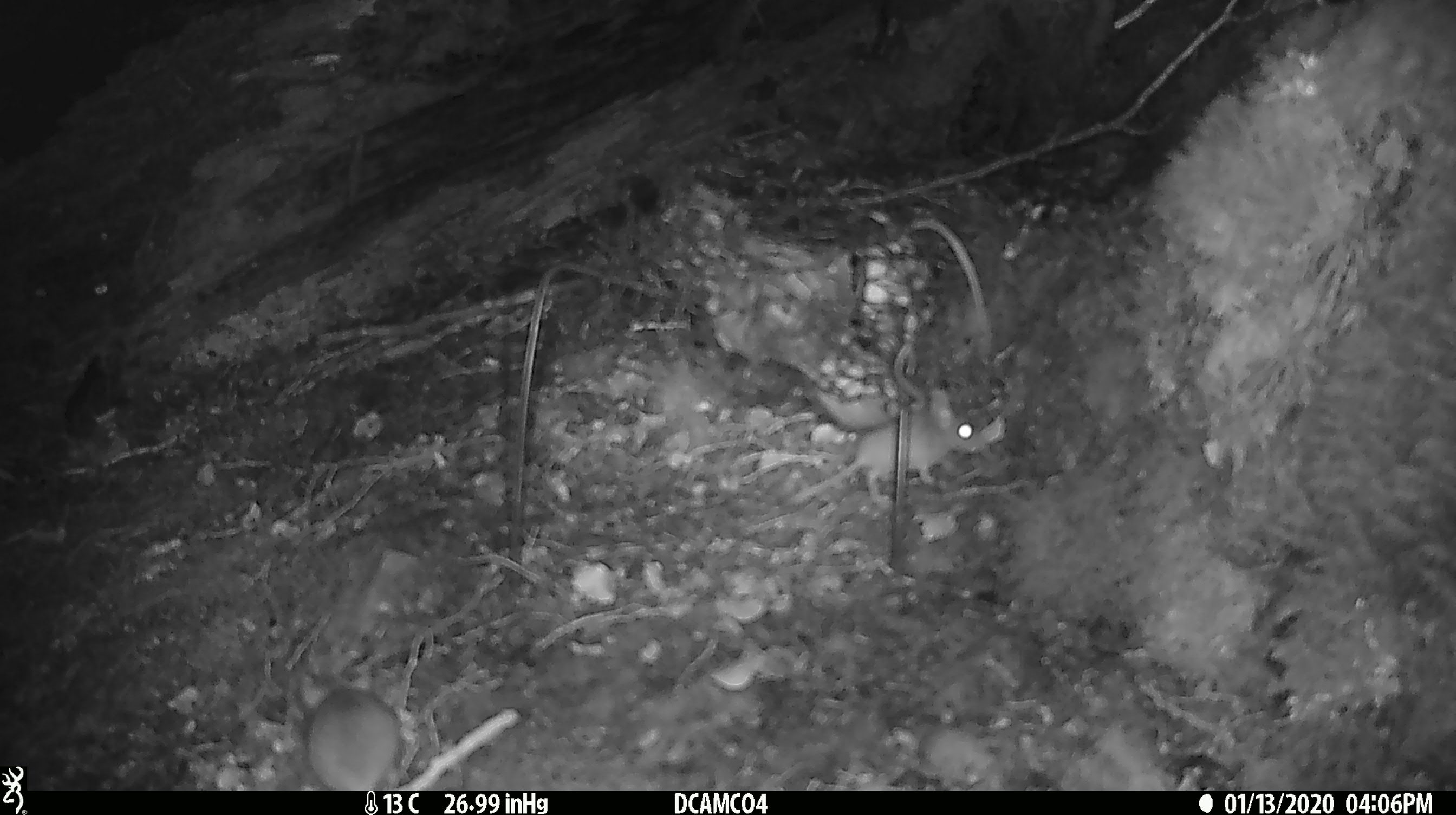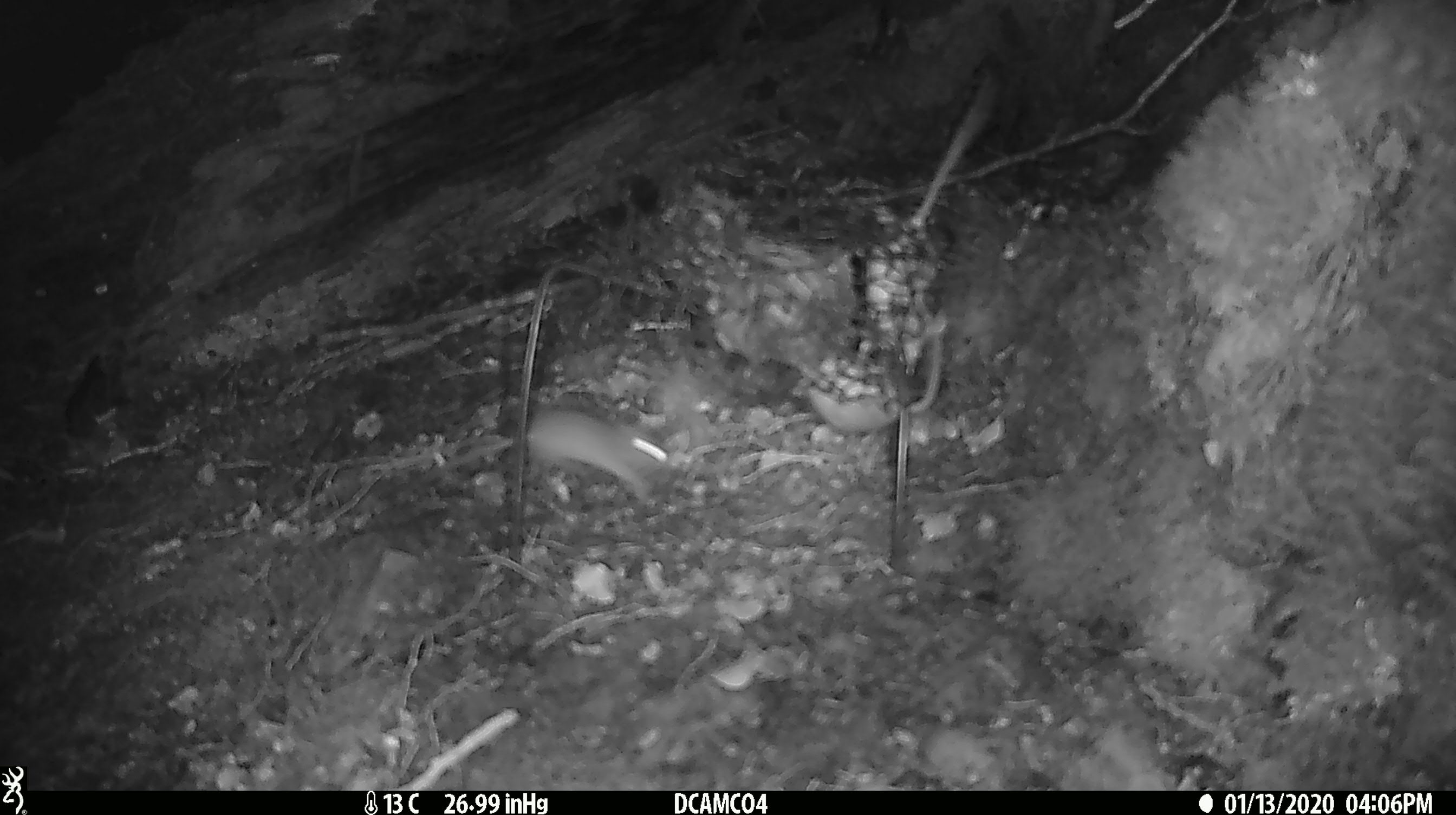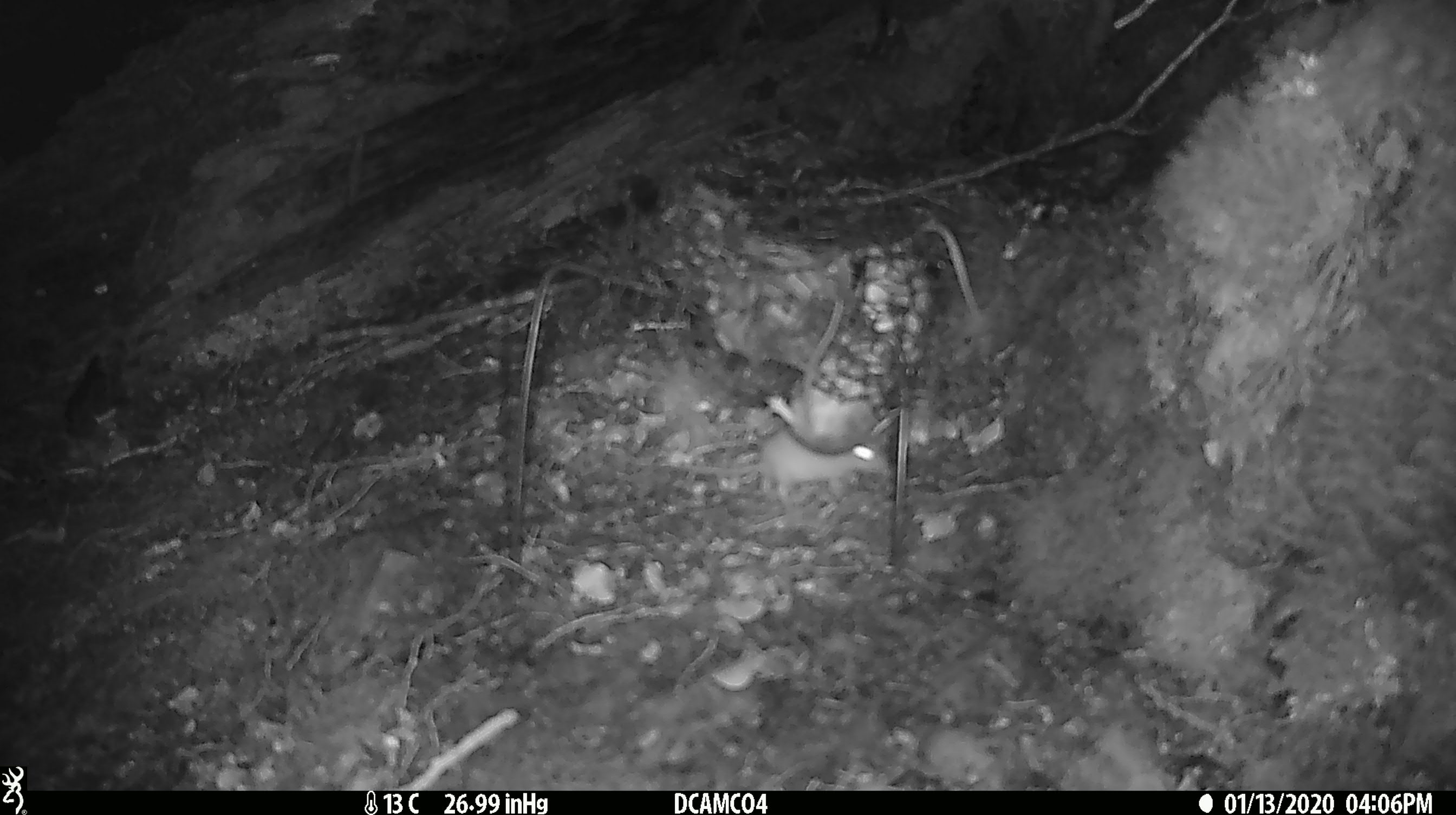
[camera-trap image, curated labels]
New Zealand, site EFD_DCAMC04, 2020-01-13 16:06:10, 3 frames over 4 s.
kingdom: Animalia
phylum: Chordata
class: Mammalia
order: Rodentia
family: Muridae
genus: Mus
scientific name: Mus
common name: mouse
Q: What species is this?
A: Mouse (Mus).